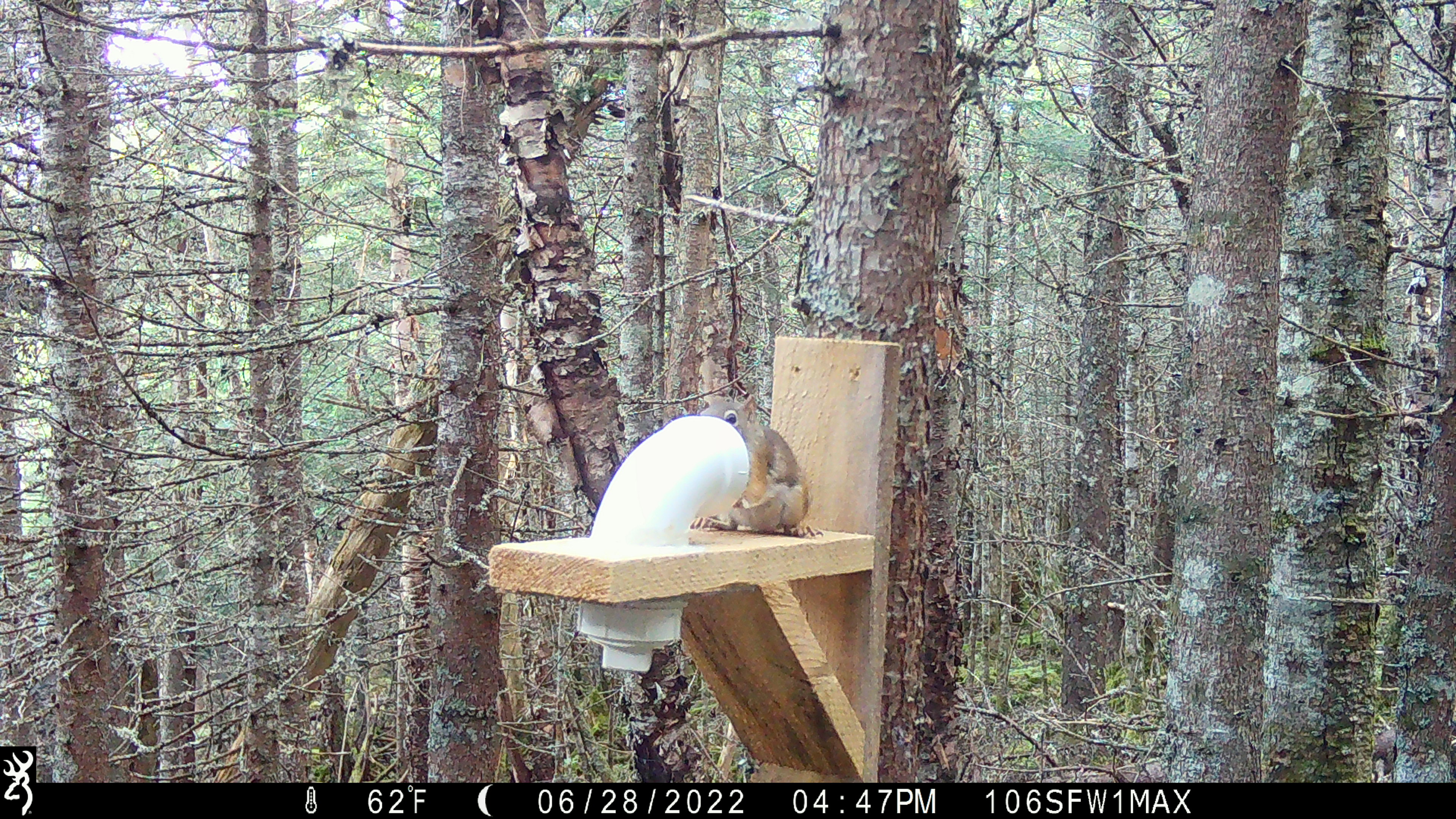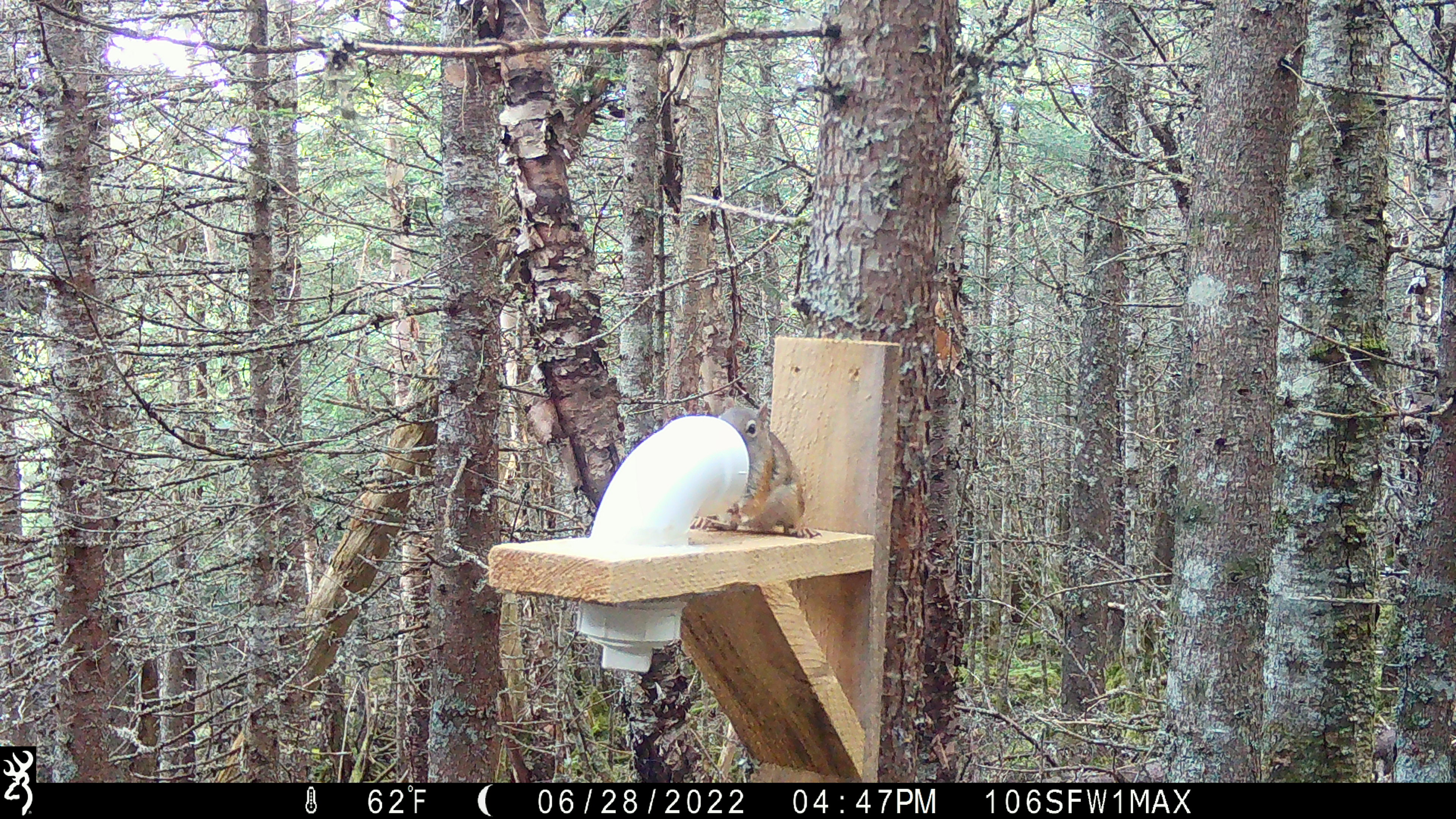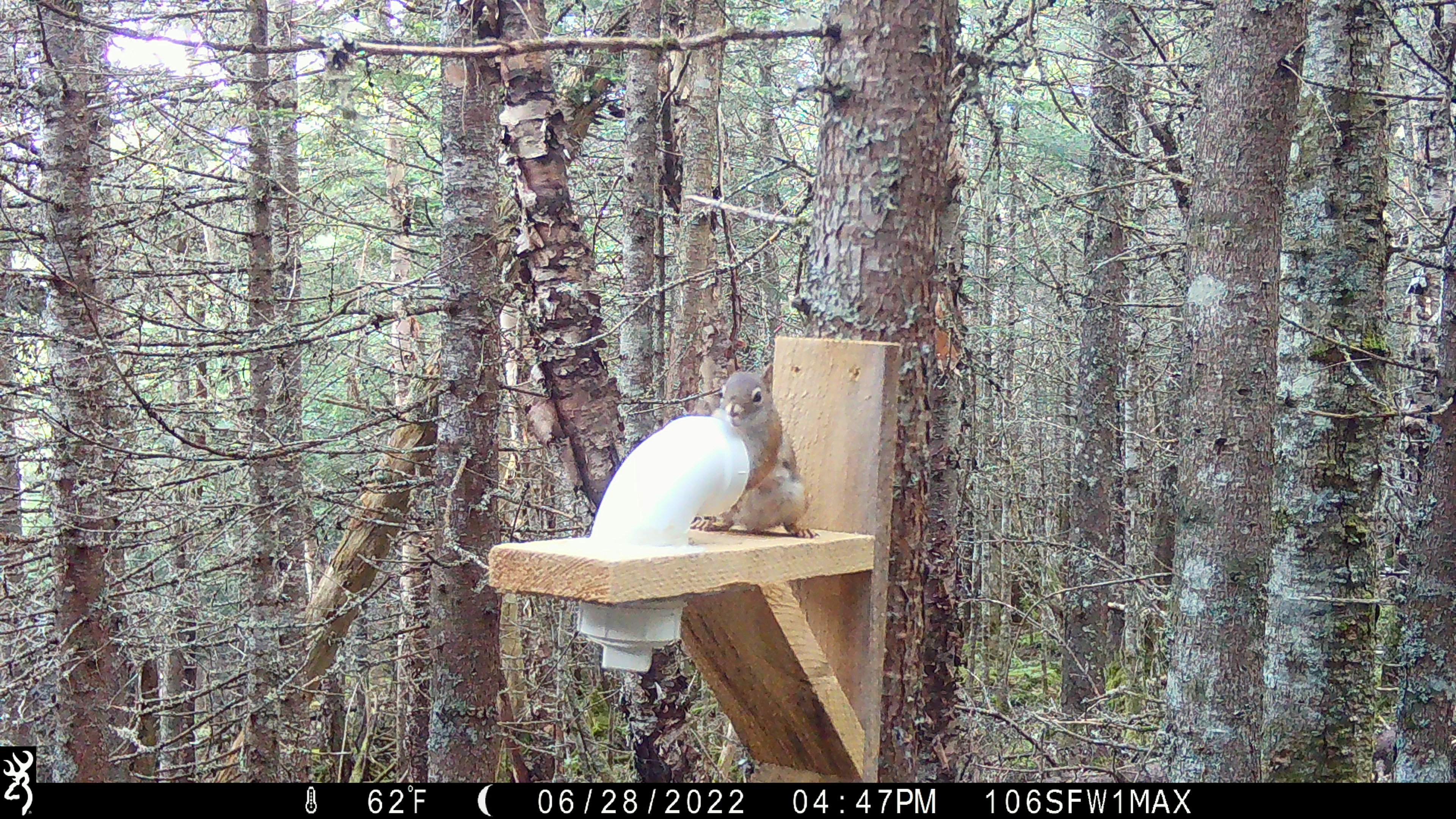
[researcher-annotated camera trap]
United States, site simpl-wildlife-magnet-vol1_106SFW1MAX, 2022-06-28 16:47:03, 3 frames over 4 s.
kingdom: Animalia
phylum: Chordata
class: Mammalia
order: Rodentia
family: Sciuridae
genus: Tamiasciurus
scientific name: Tamiasciurus hudsonicus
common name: red squirrel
Red squirrel (Tamiasciurus hudsonicus).